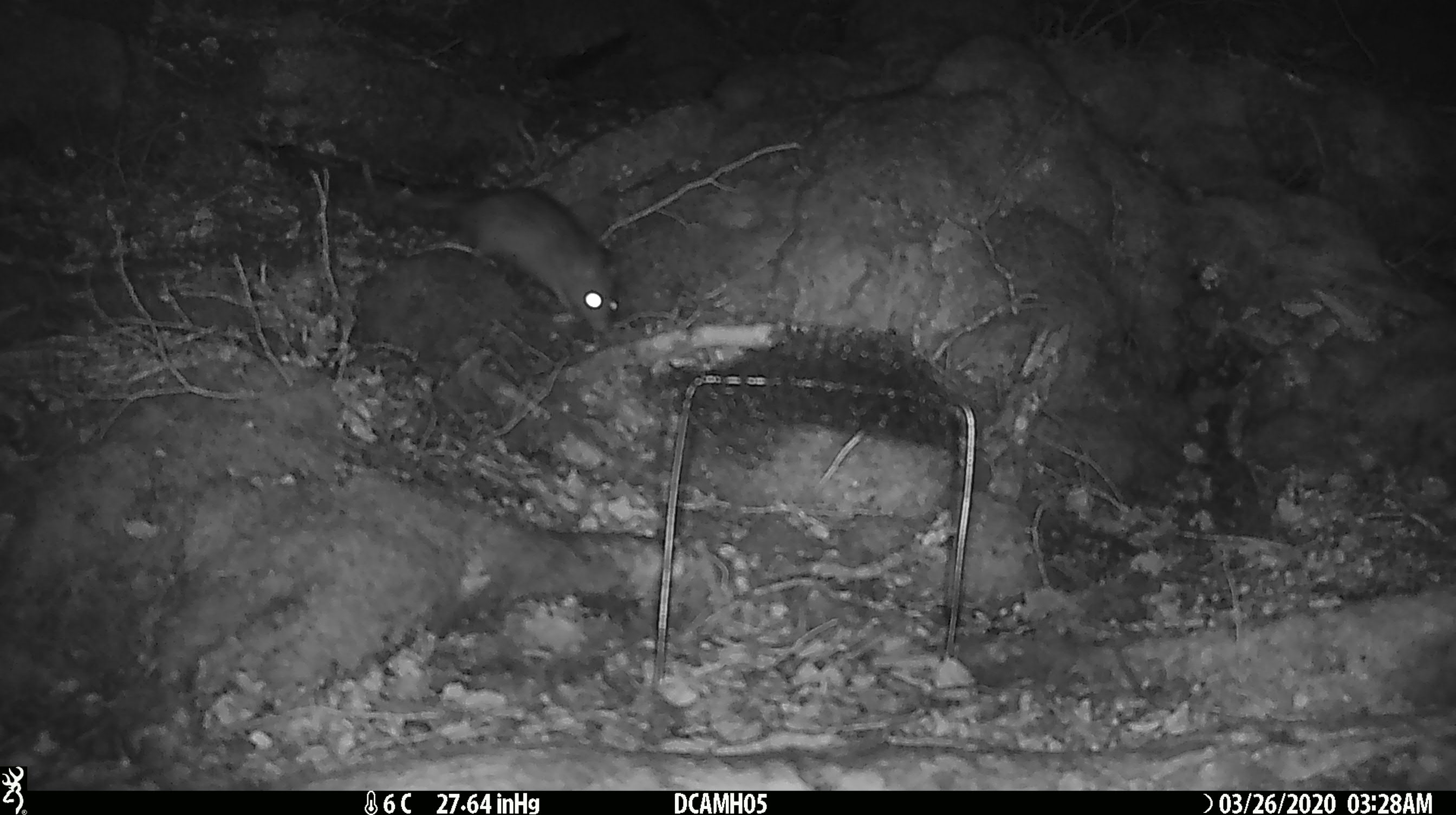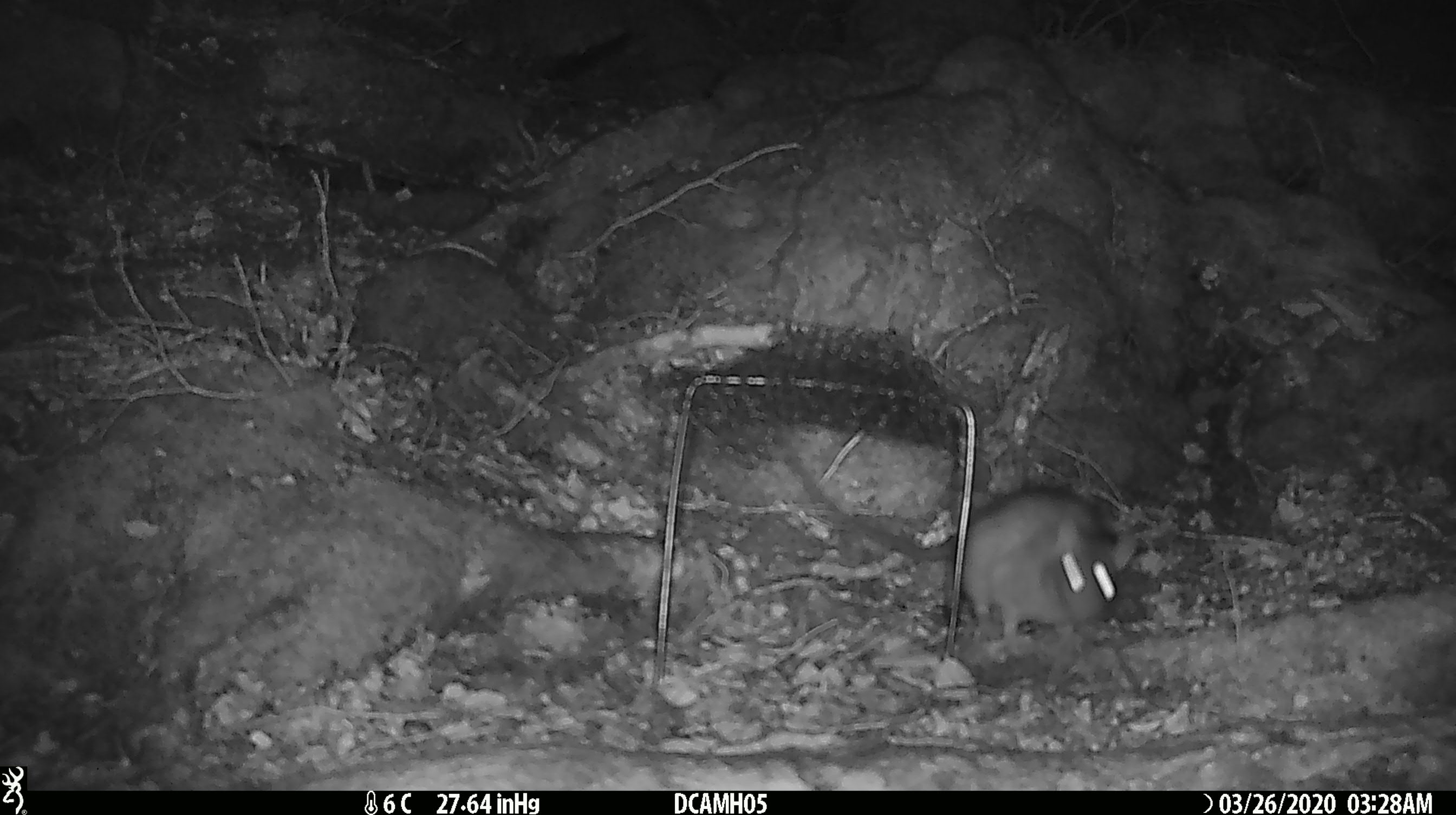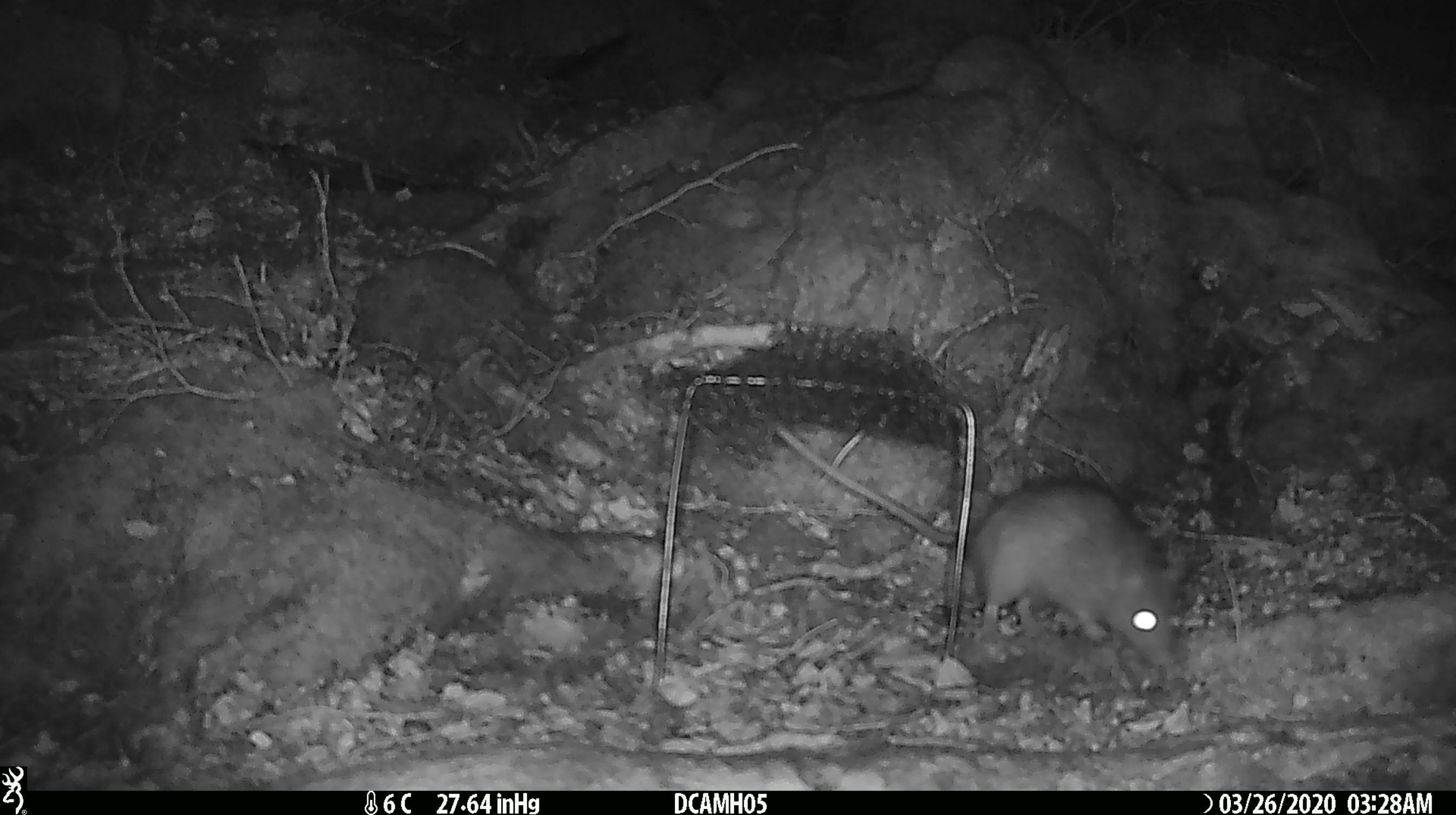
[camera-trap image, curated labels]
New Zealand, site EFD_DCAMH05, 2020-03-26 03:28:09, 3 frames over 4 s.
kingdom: Animalia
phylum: Chordata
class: Mammalia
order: Rodentia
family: Muridae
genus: Rattus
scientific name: Rattus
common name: rat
Rat (Rattus).